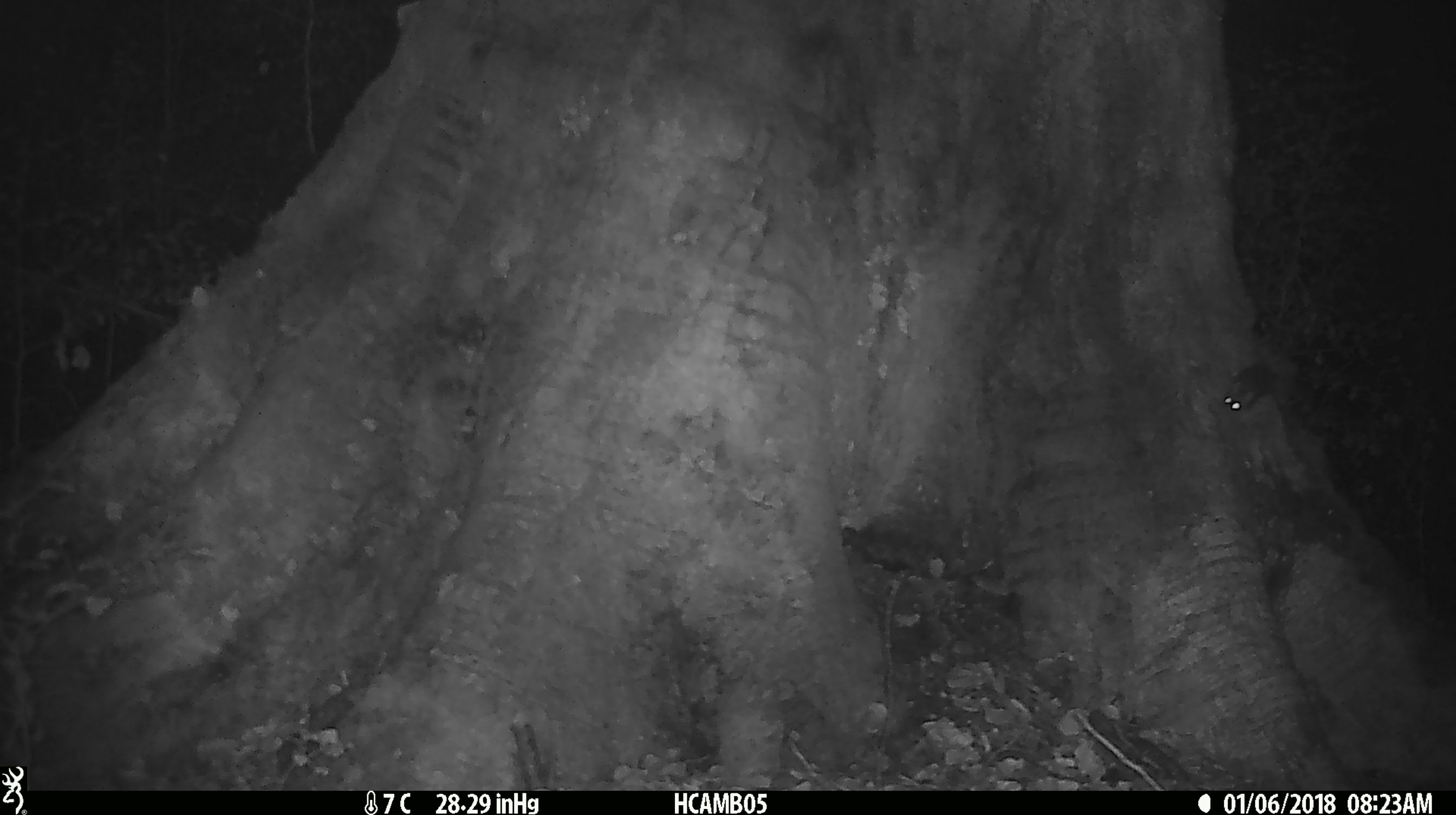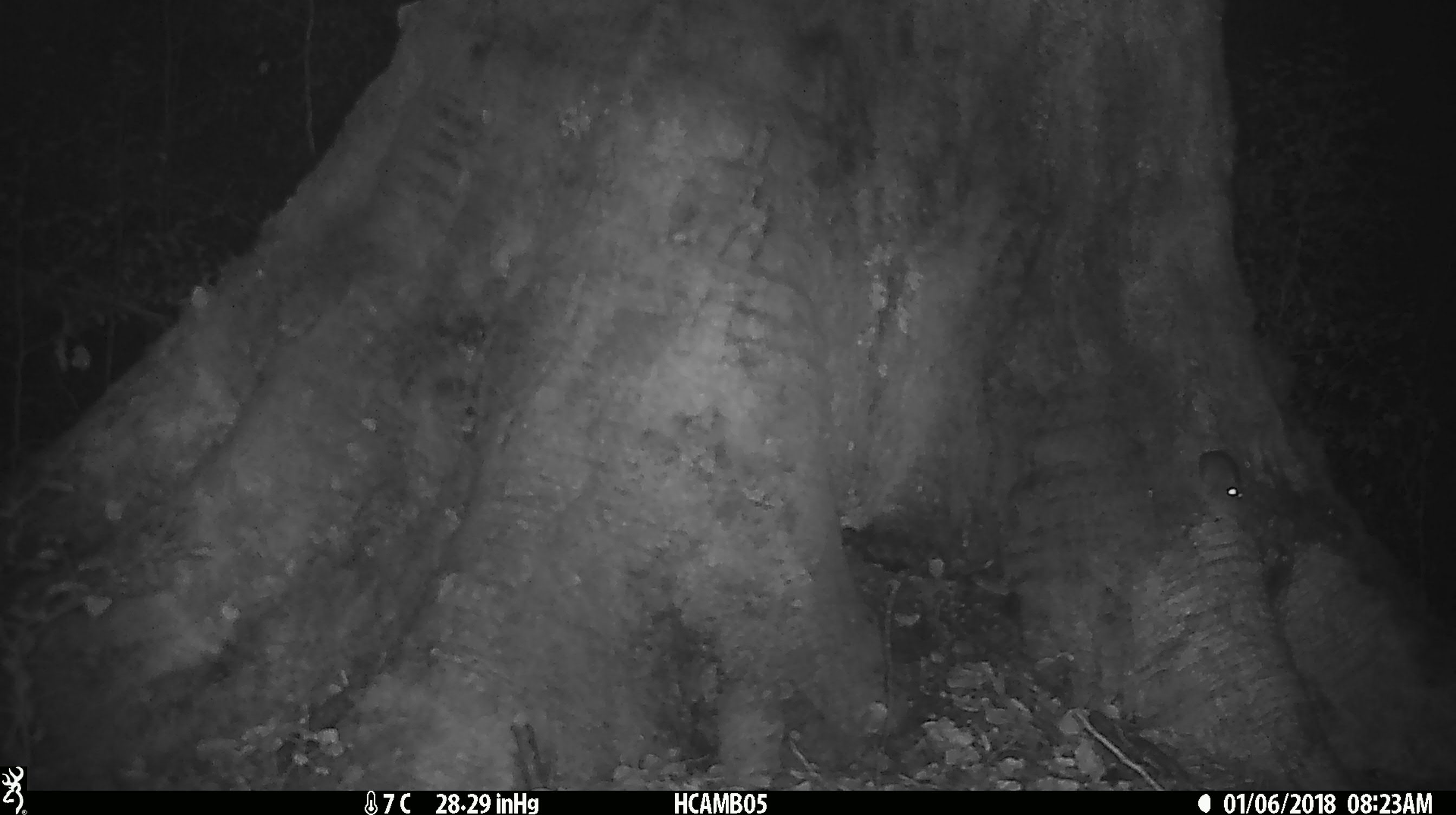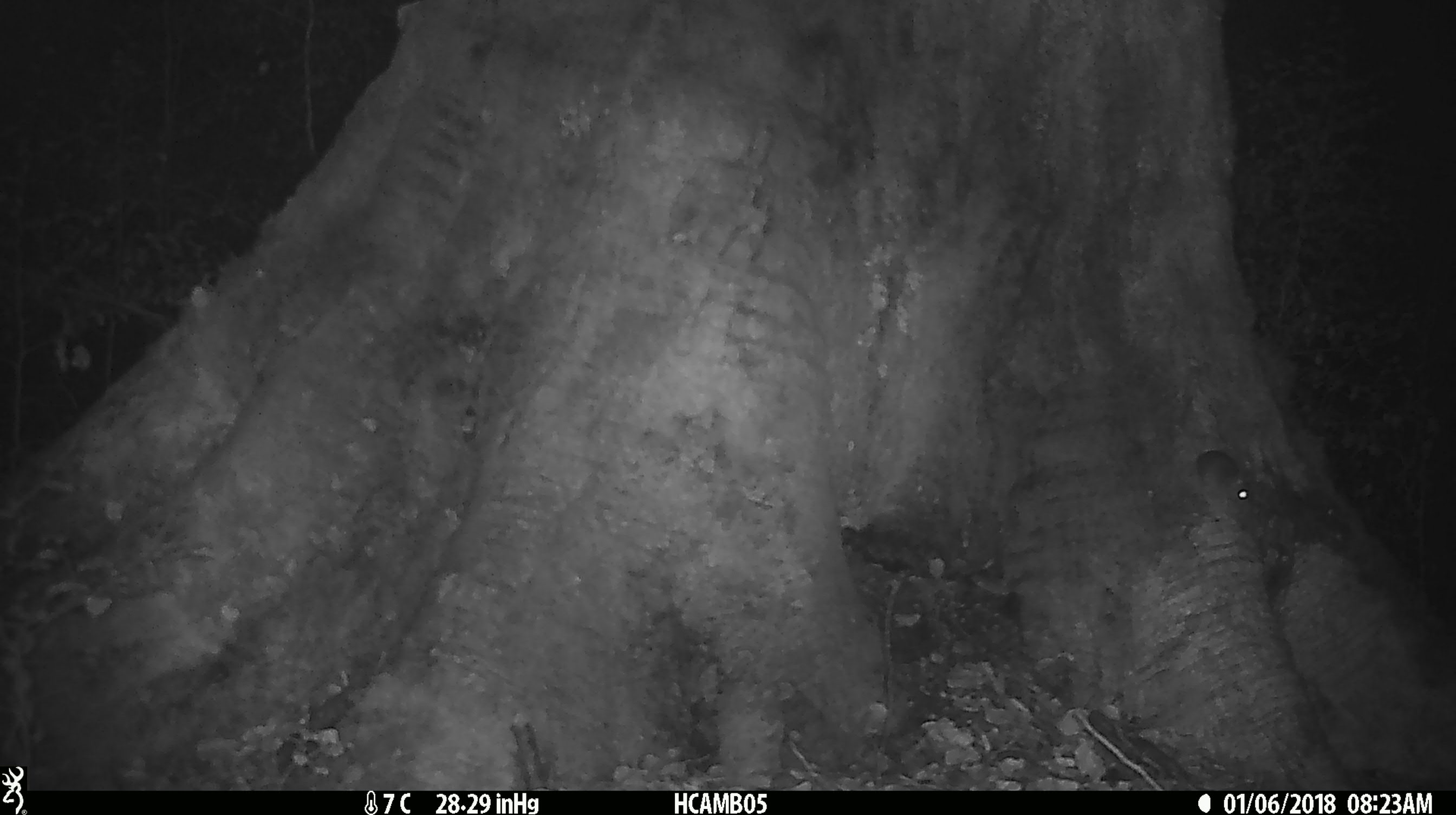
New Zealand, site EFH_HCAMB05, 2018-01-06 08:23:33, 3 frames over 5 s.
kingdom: Animalia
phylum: Chordata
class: Mammalia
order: Rodentia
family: Muridae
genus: Mus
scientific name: Mus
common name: mouse